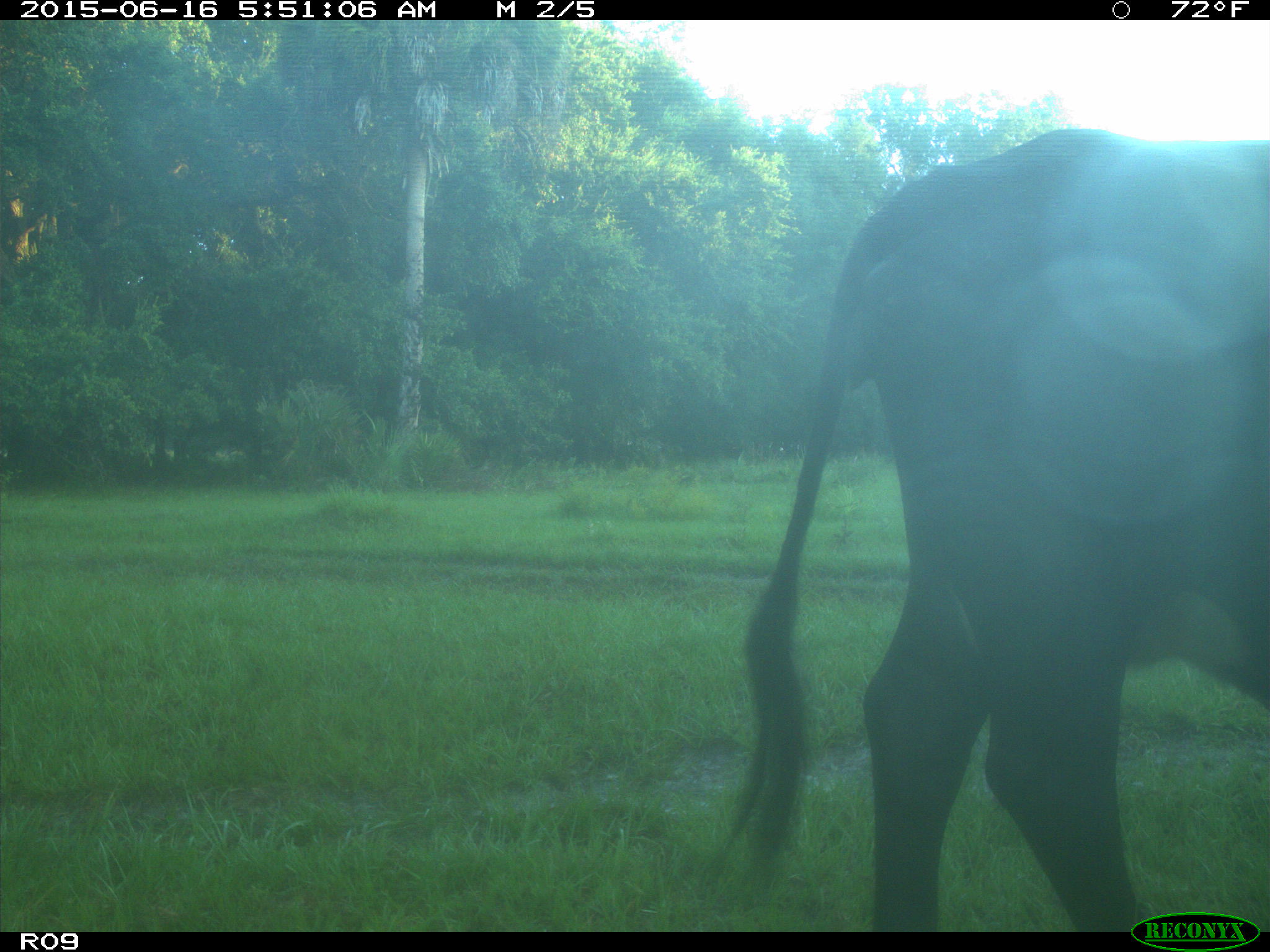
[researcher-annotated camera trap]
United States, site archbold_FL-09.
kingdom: Animalia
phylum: Chordata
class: Mammalia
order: Artiodactyla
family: Bovidae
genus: Bos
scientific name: Bos taurus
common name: domestic cow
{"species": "Bos taurus (domestic cow)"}